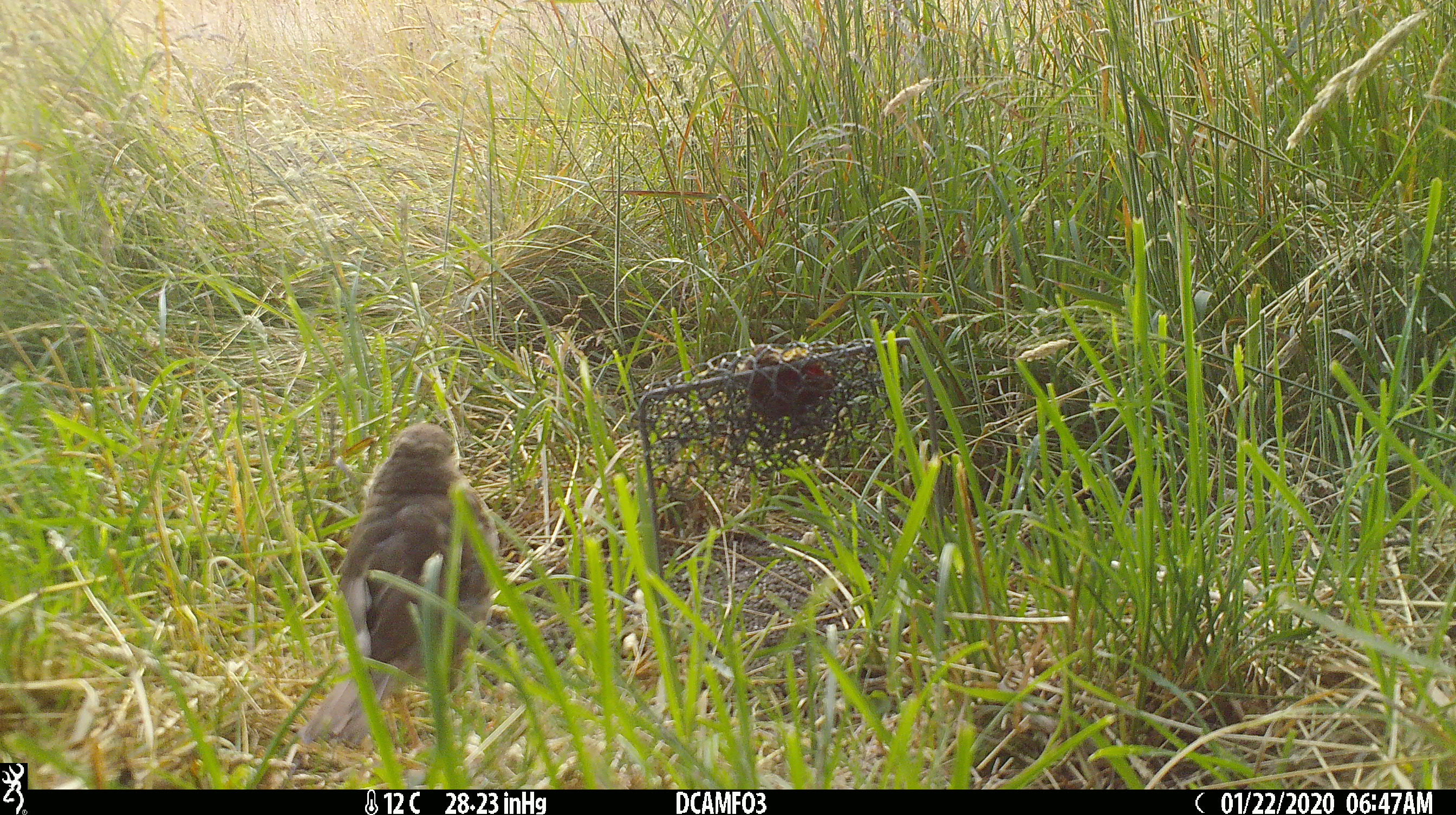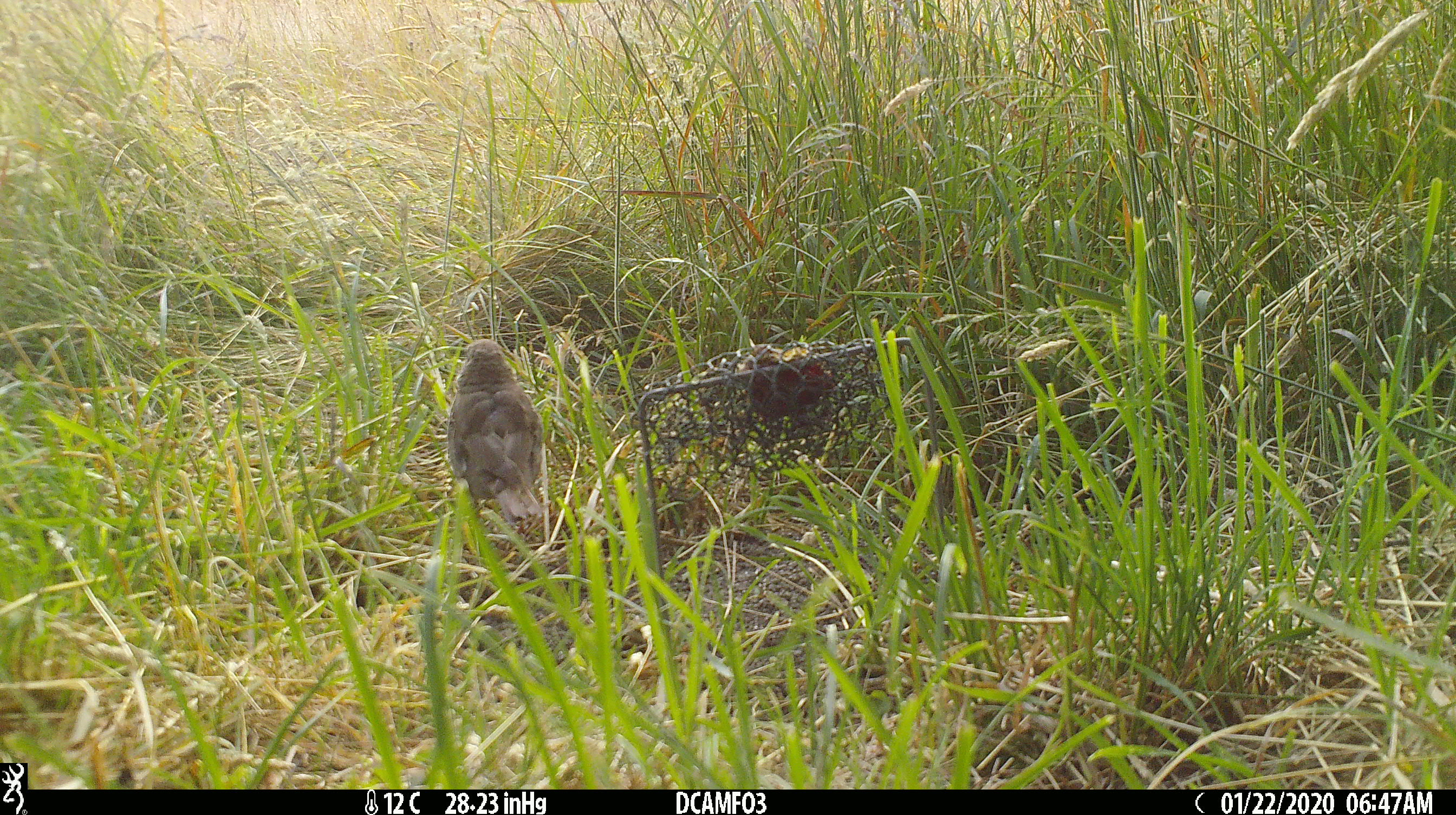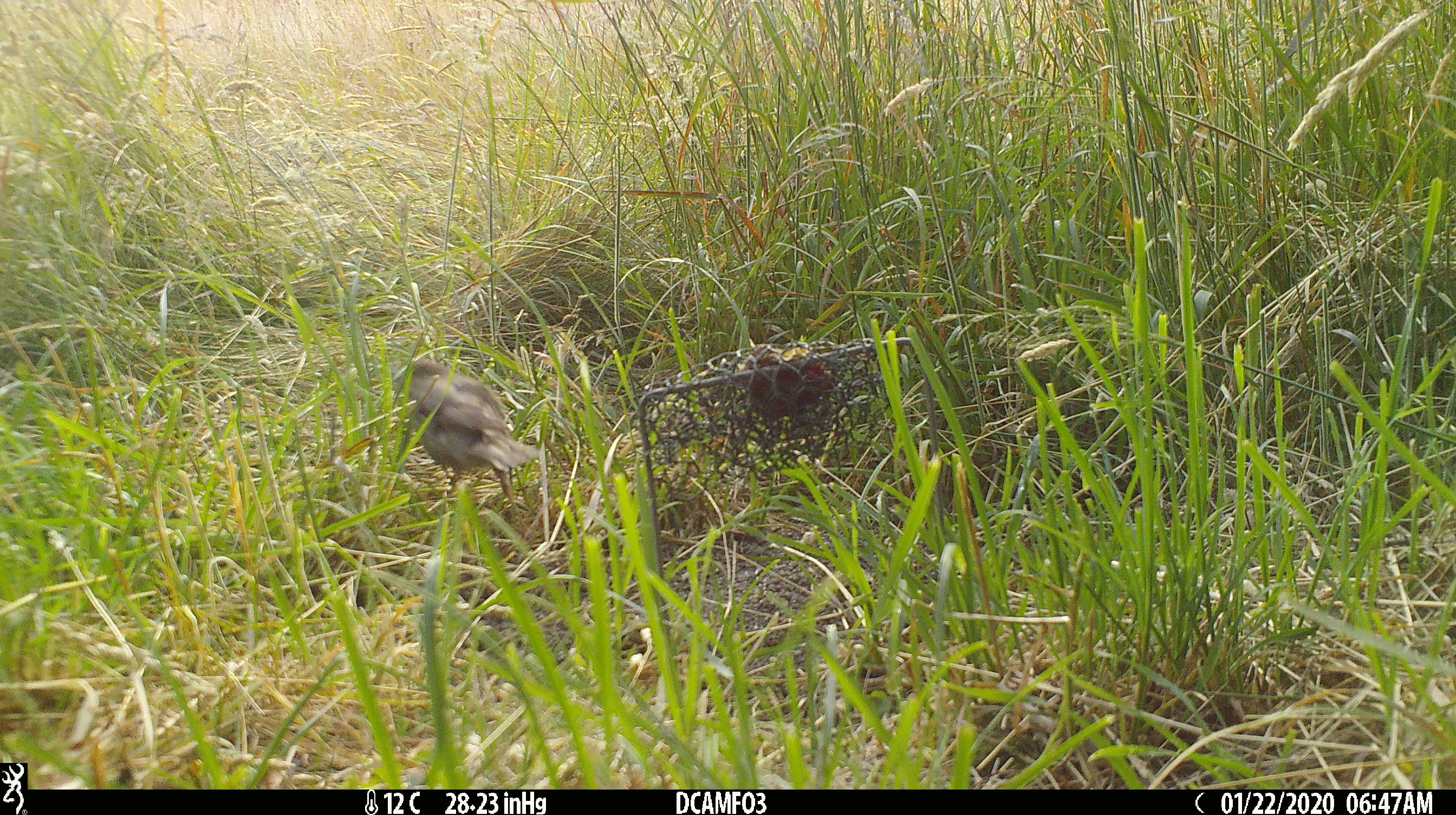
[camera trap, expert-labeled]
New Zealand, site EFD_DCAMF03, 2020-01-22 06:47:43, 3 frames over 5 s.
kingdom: Animalia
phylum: Chordata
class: Aves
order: Passeriformes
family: Turdidae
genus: Turdus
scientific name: Turdus philomelos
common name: song thrush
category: thrush